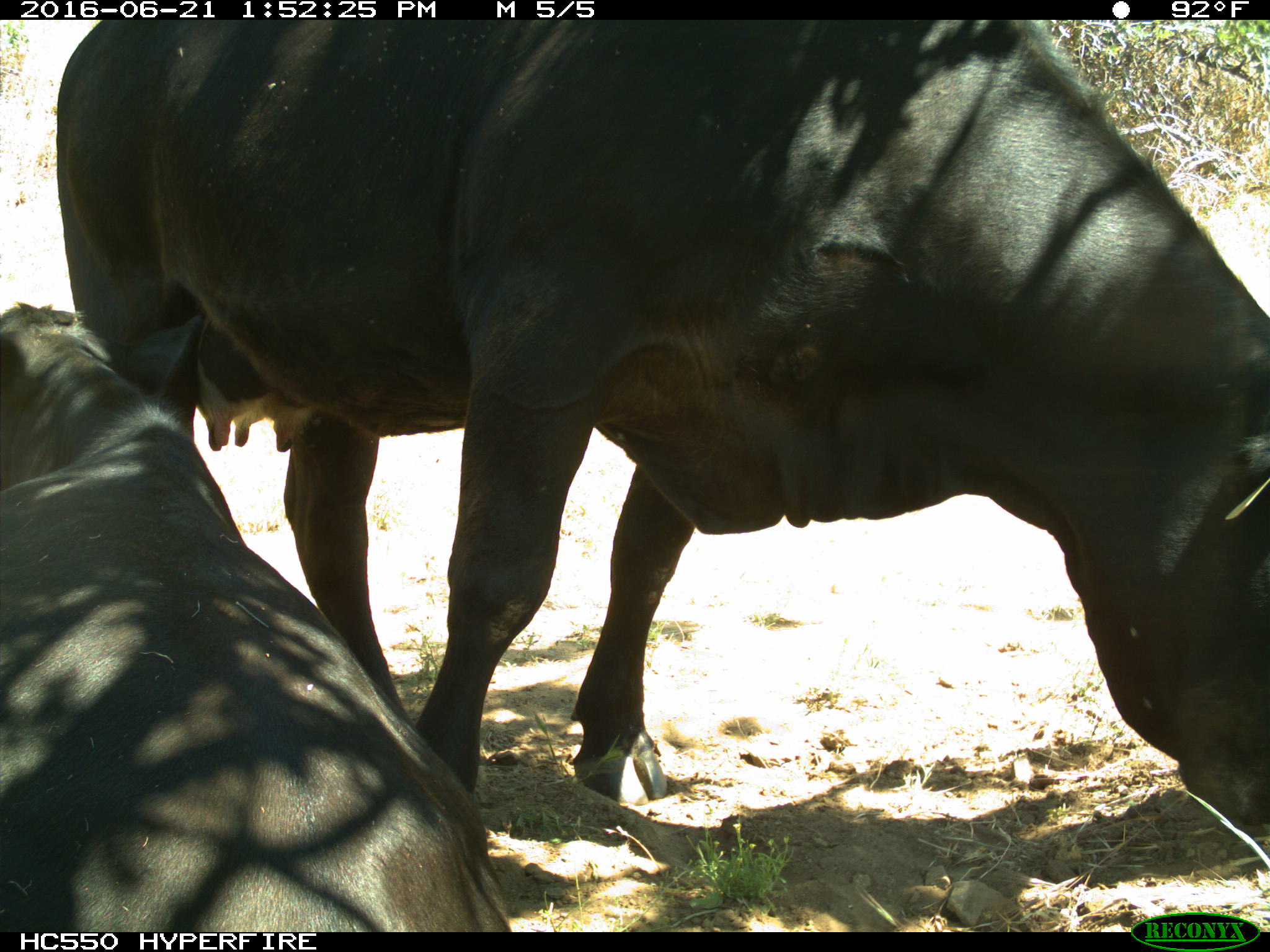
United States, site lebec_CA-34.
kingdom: Animalia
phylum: Chordata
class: Mammalia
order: Artiodactyla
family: Bovidae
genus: Bos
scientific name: Bos taurus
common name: domestic cow